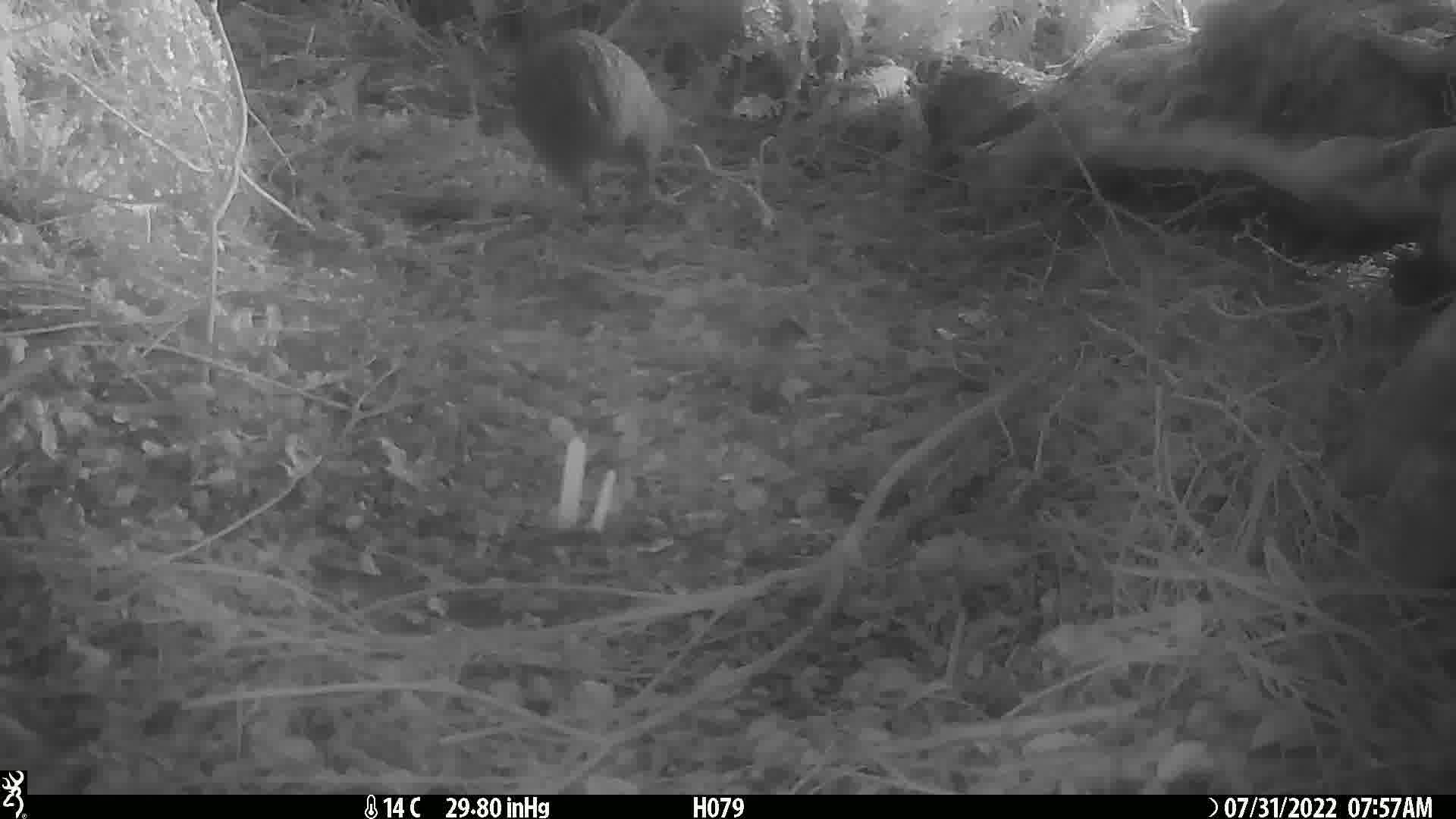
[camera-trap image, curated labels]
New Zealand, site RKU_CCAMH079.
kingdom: Animalia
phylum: Chordata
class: Aves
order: Apterygiformes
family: Apterygidae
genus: Apteryx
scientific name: Apteryx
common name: kiwi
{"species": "kiwi (Apteryx)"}